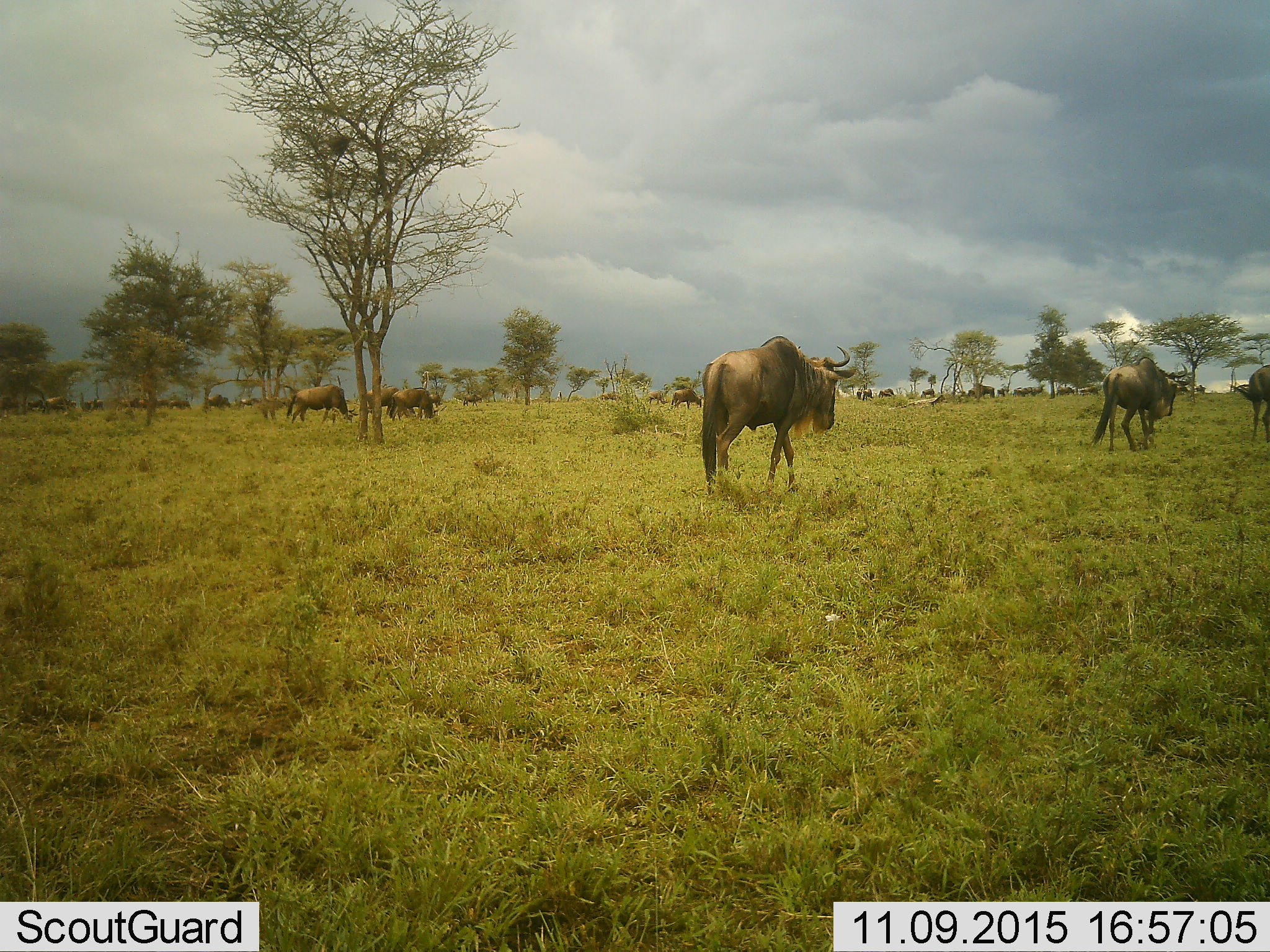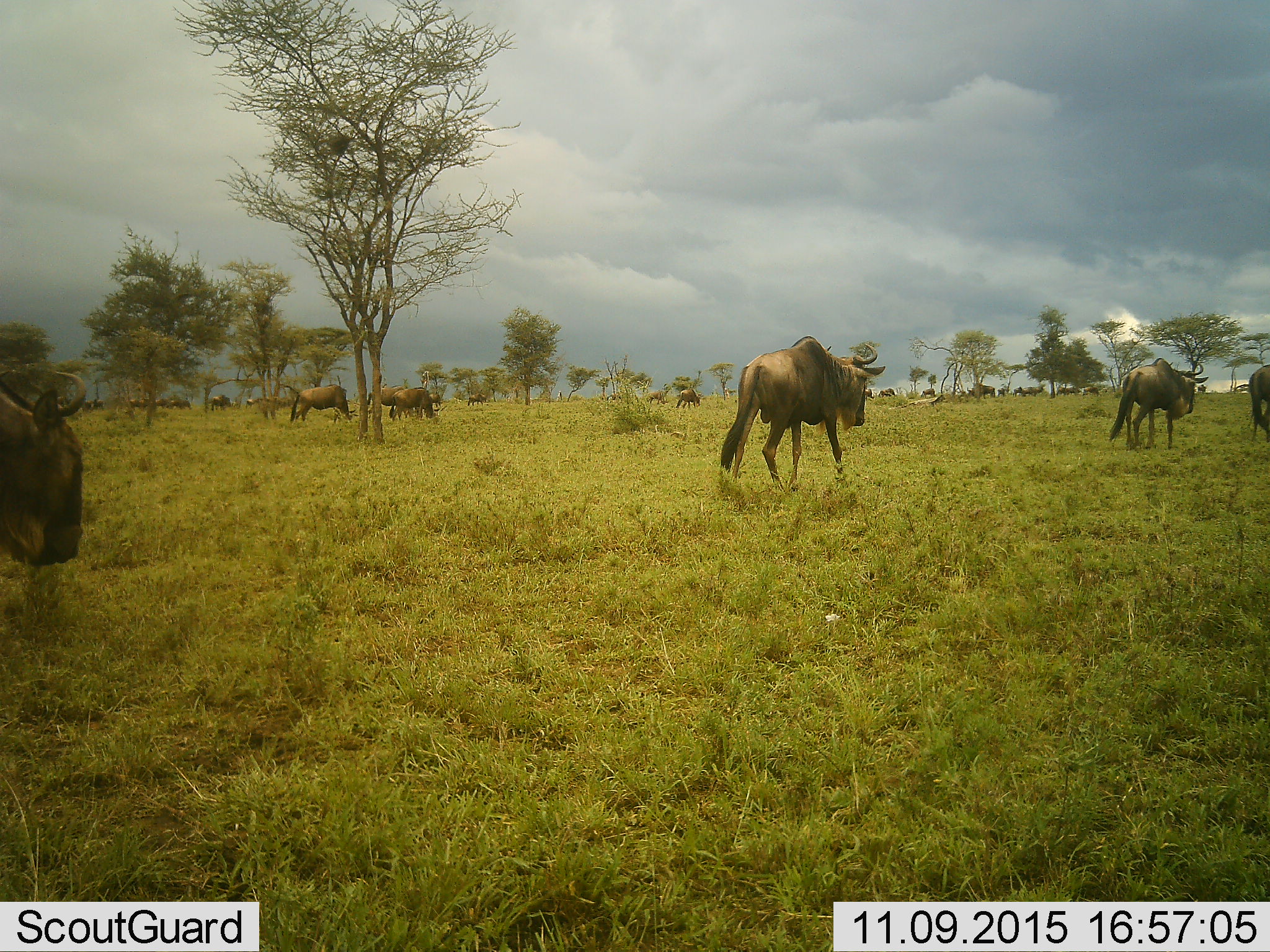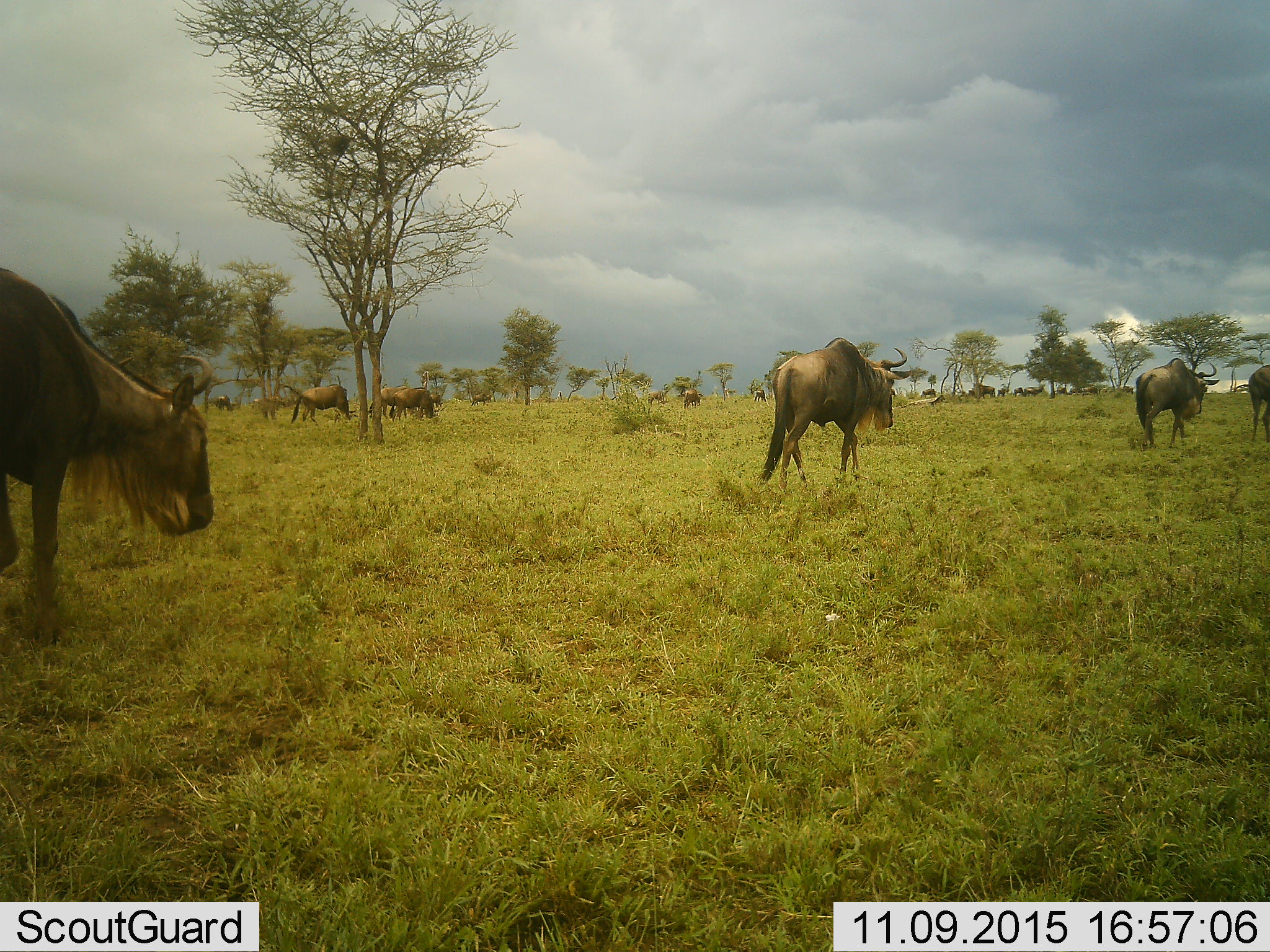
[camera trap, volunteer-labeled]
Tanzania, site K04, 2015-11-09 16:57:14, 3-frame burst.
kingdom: Animalia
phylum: Chordata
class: Mammalia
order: Artiodactyla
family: Bovidae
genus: Connochaetes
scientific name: Connochaetes taurinus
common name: blue wildebeest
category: wildebeest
Wildebeest (blue wildebeest) (Connochaetes taurinus), count 11-50. Behavior (volunteer vote fractions): standing 11%, resting 0%, moving 100%, interacting 0%. Young present (vote fraction): 0%. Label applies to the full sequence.